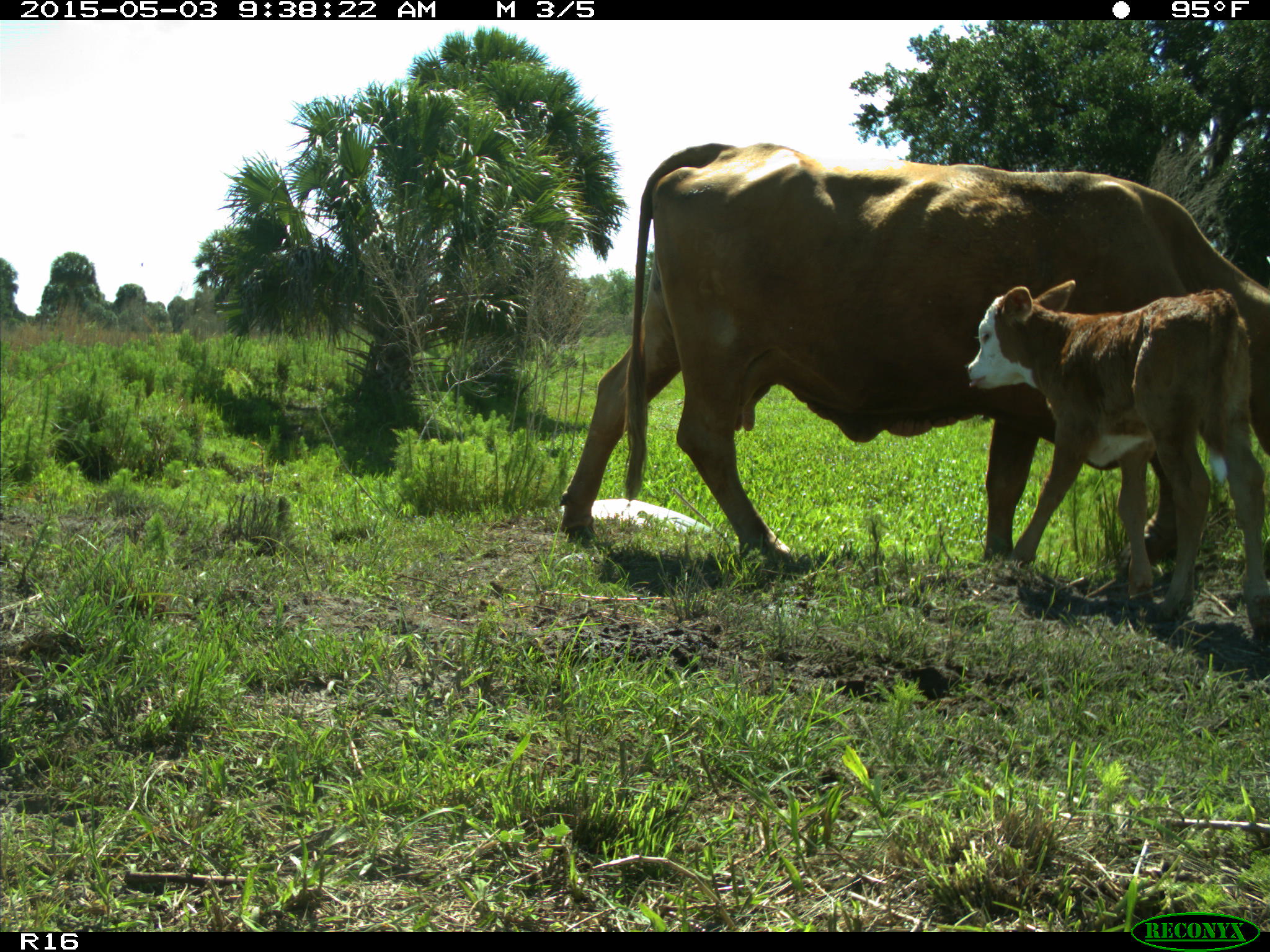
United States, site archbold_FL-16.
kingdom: Animalia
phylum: Chordata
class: Mammalia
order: Artiodactyla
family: Bovidae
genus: Bos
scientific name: Bos taurus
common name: domestic cow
Bos taurus (domestic cow).